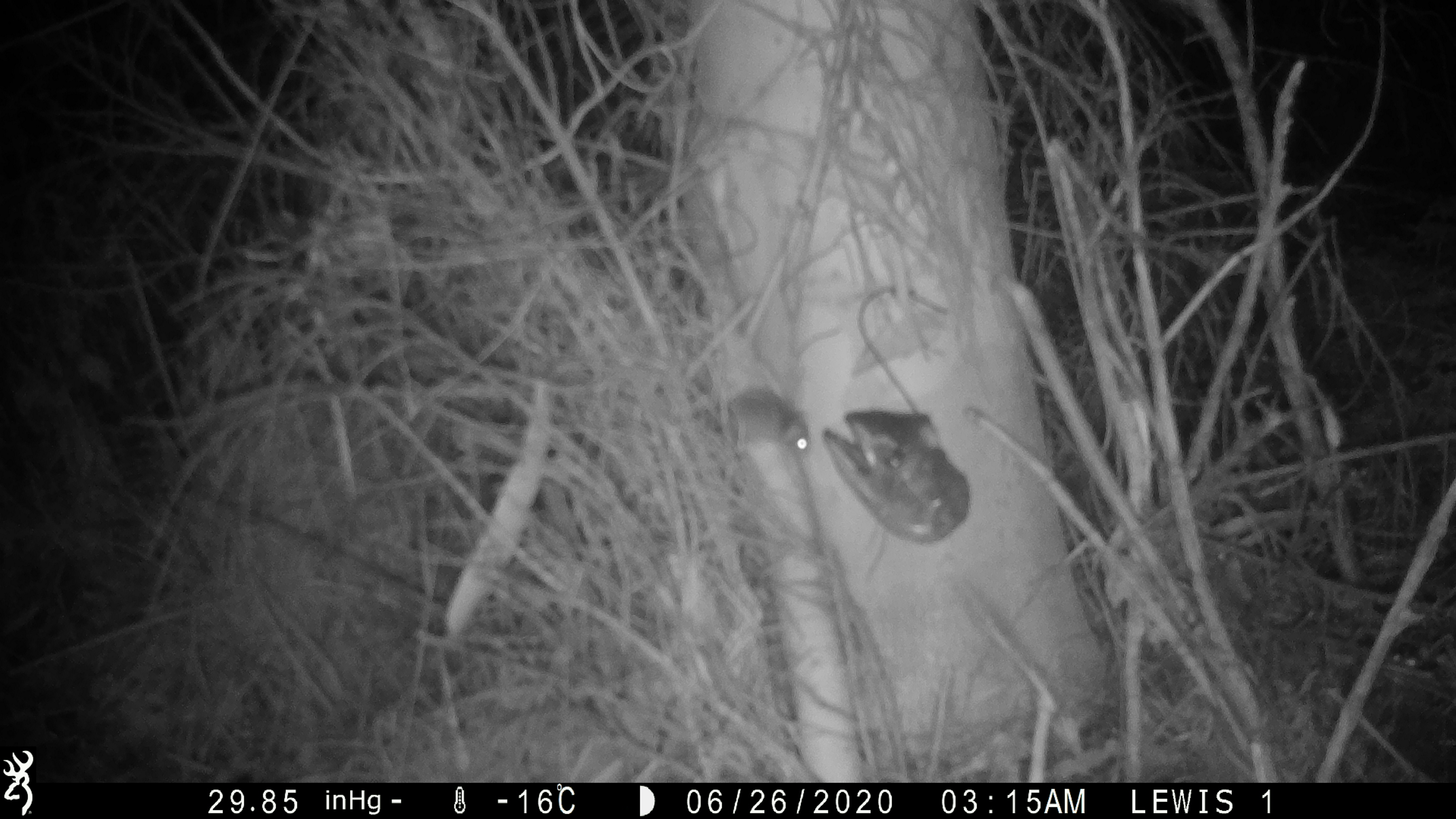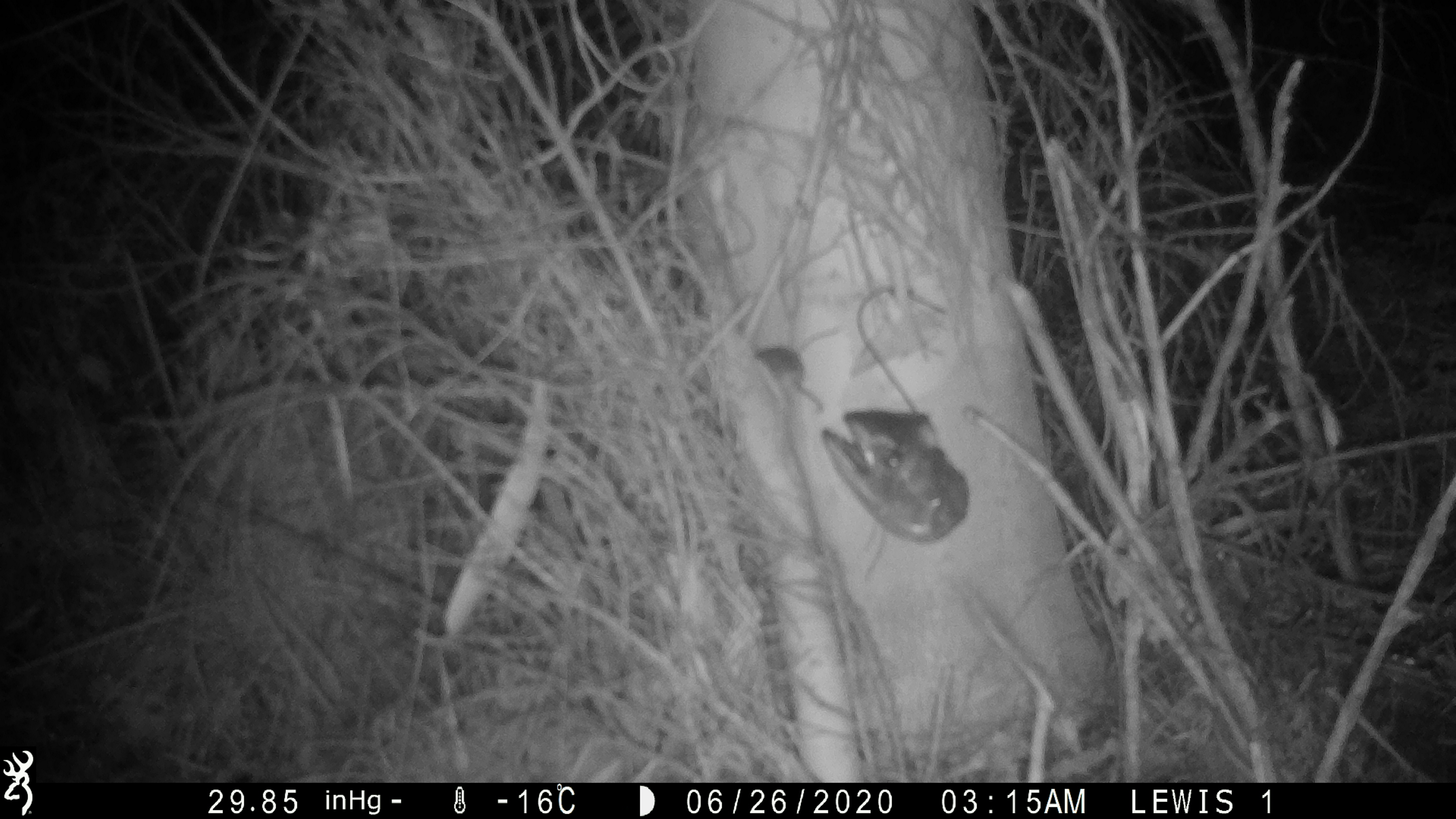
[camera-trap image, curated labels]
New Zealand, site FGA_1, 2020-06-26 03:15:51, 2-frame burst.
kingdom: Animalia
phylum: Chordata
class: Mammalia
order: Rodentia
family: Muridae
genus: Mus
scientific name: Mus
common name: mouse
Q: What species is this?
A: Mouse (Mus).